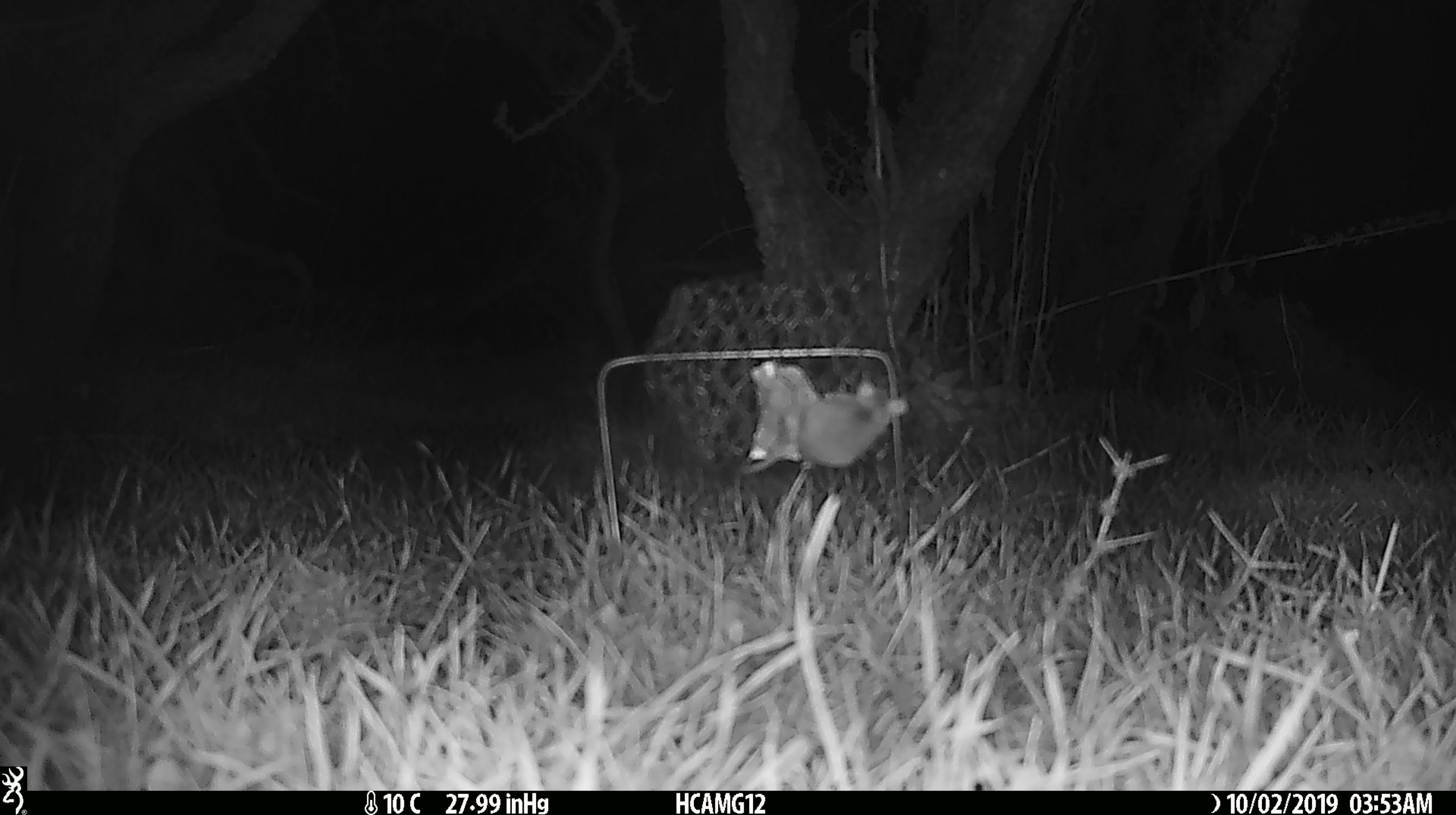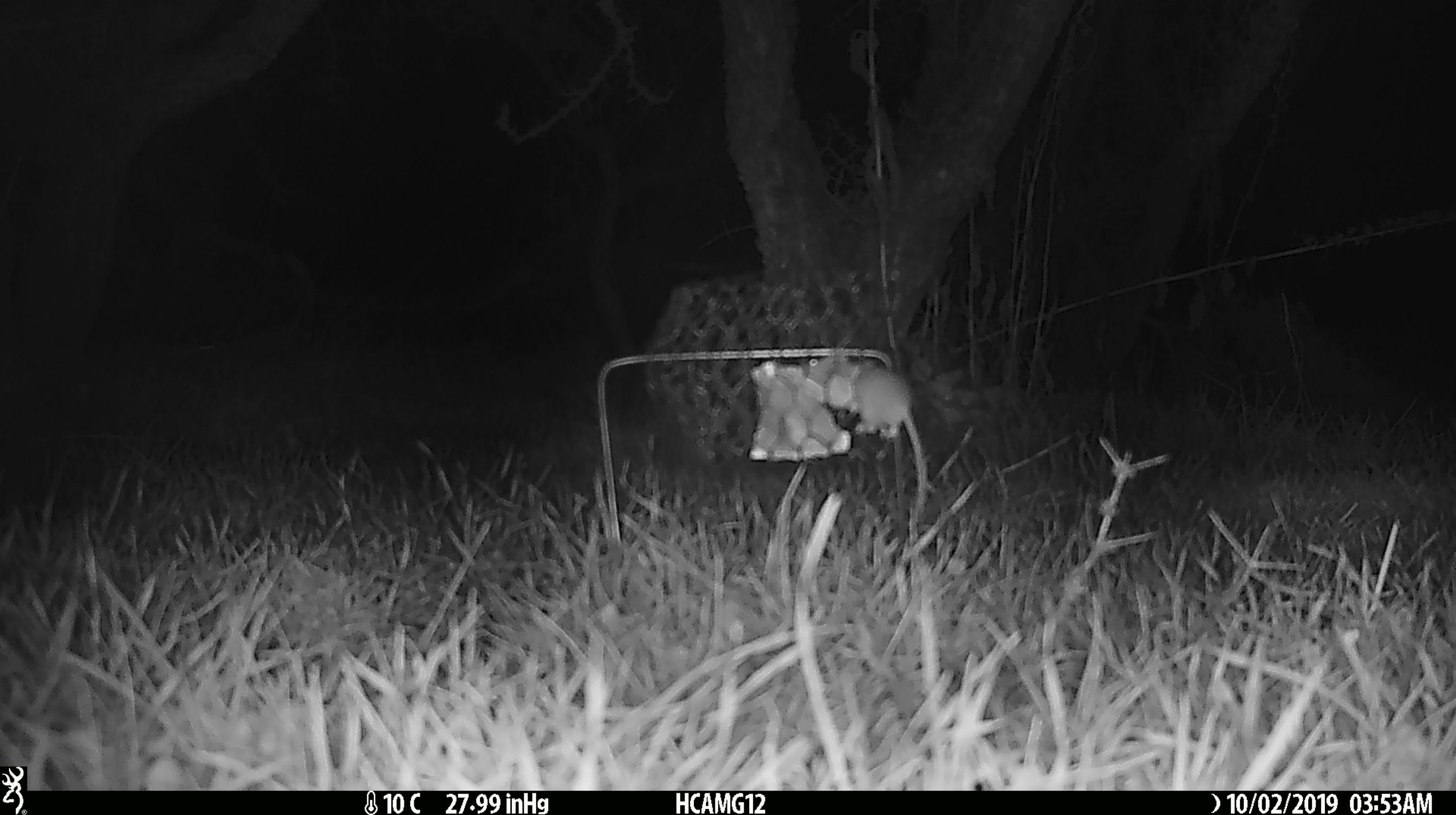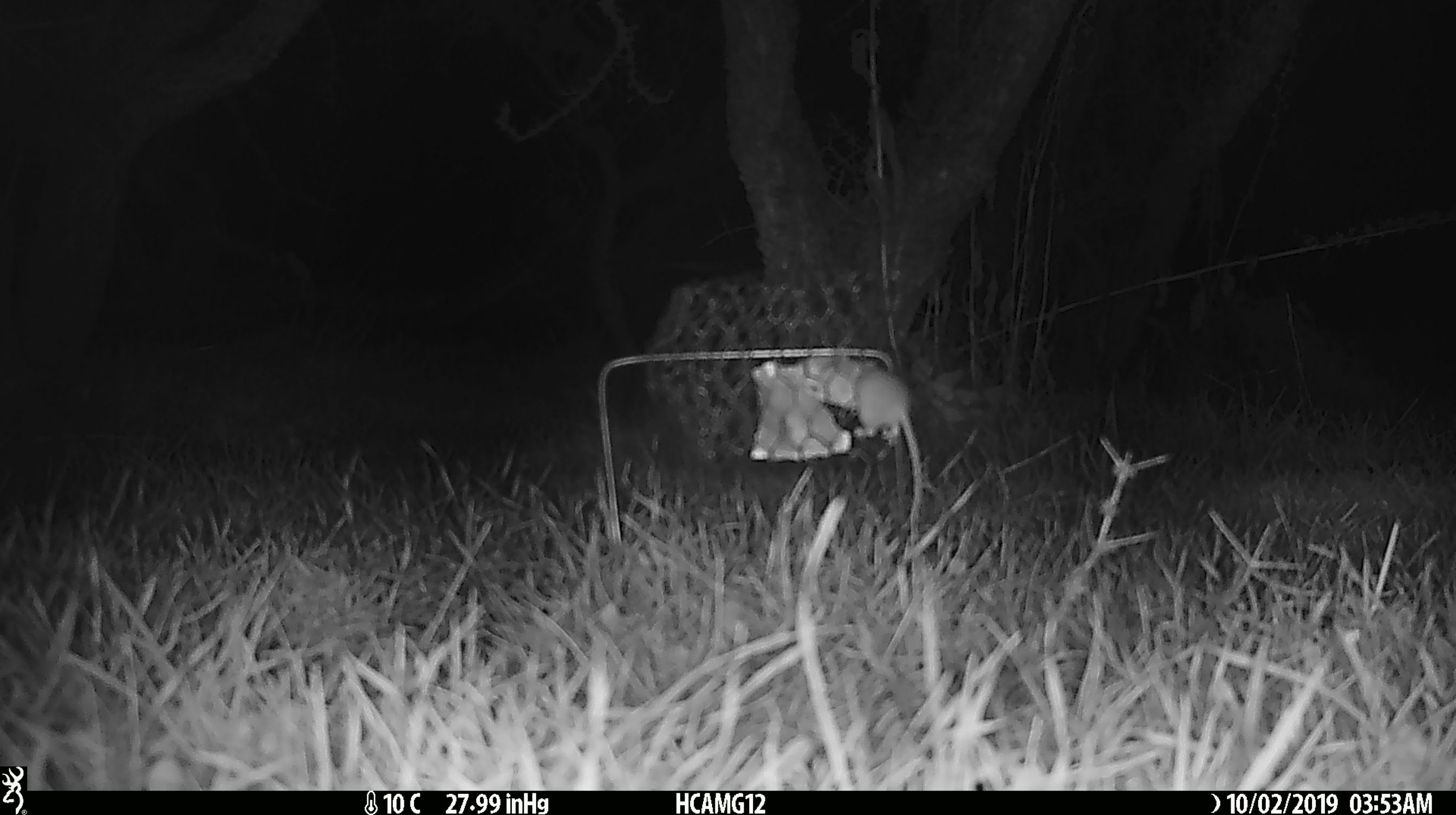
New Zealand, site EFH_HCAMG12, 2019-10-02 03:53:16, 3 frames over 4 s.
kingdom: Animalia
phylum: Chordata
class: Mammalia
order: Rodentia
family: Muridae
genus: Mus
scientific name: Mus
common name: mouse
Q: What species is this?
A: Mouse (Mus).